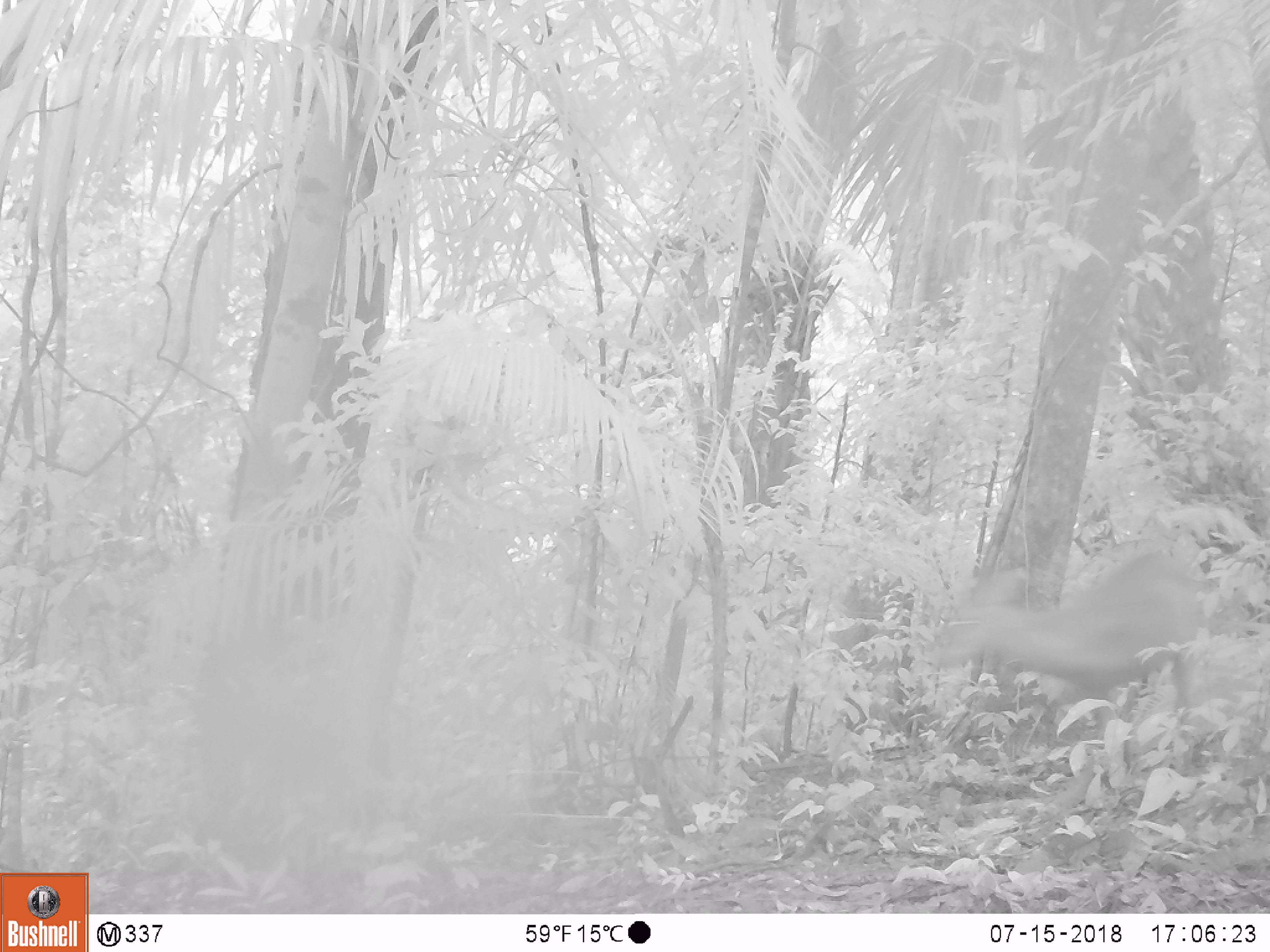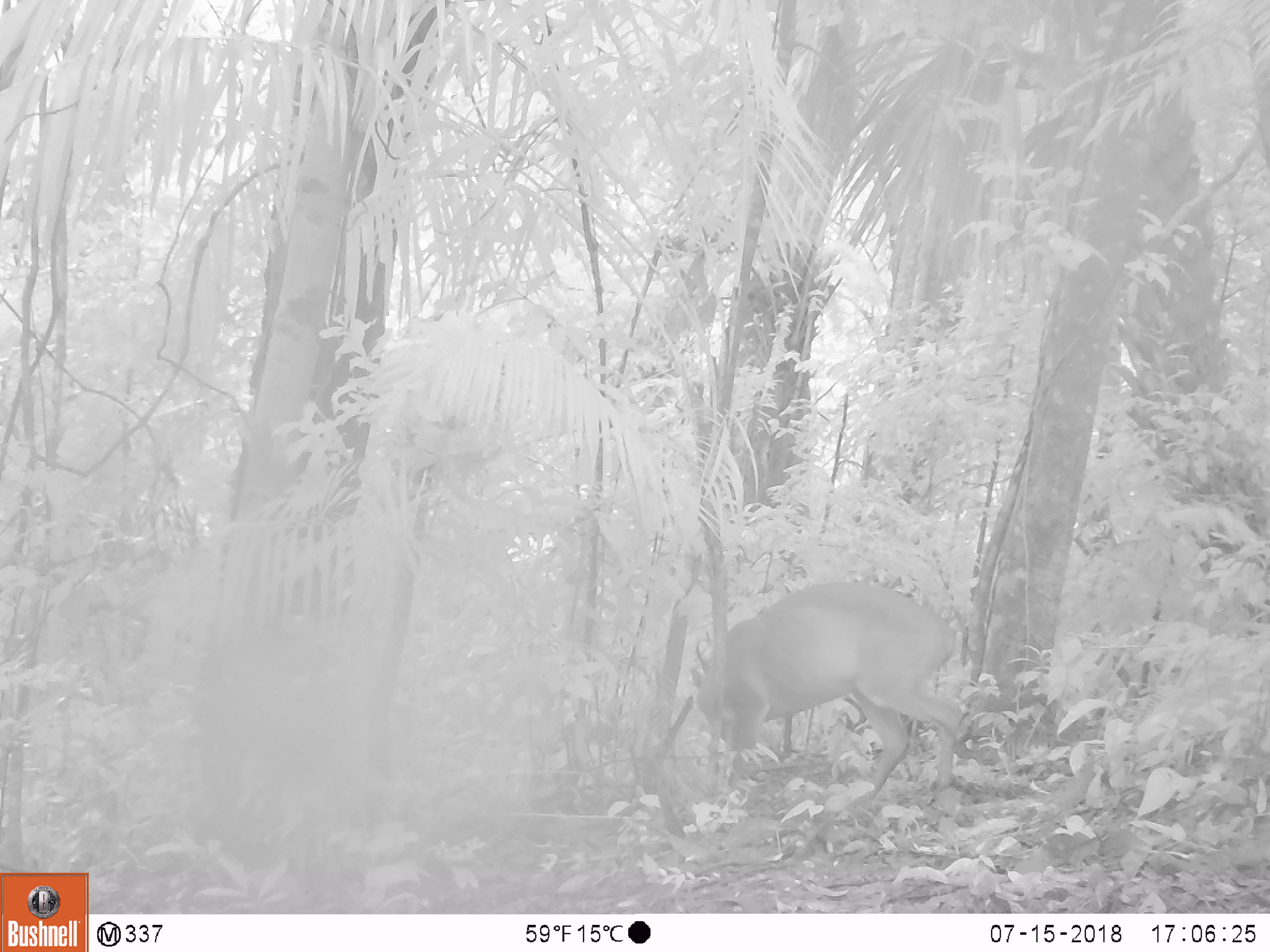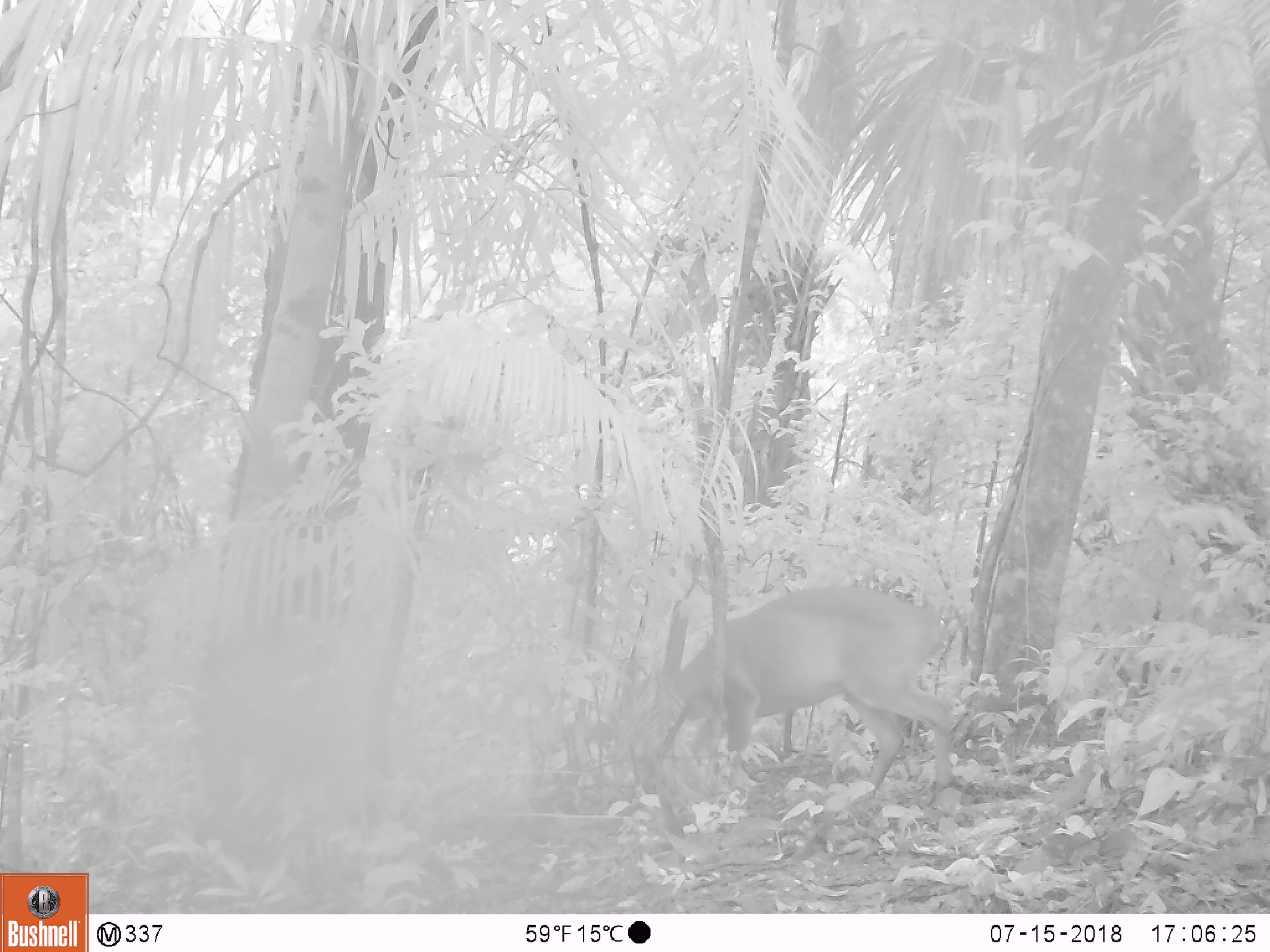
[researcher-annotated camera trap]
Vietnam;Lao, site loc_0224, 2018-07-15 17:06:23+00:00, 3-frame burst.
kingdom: Animalia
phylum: Chordata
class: Mammalia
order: Artiodactyla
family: Cervidae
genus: Muntiacus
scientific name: Muntiacus vuquangensis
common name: large-antlered muntjac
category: large antlered muntjac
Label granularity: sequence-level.